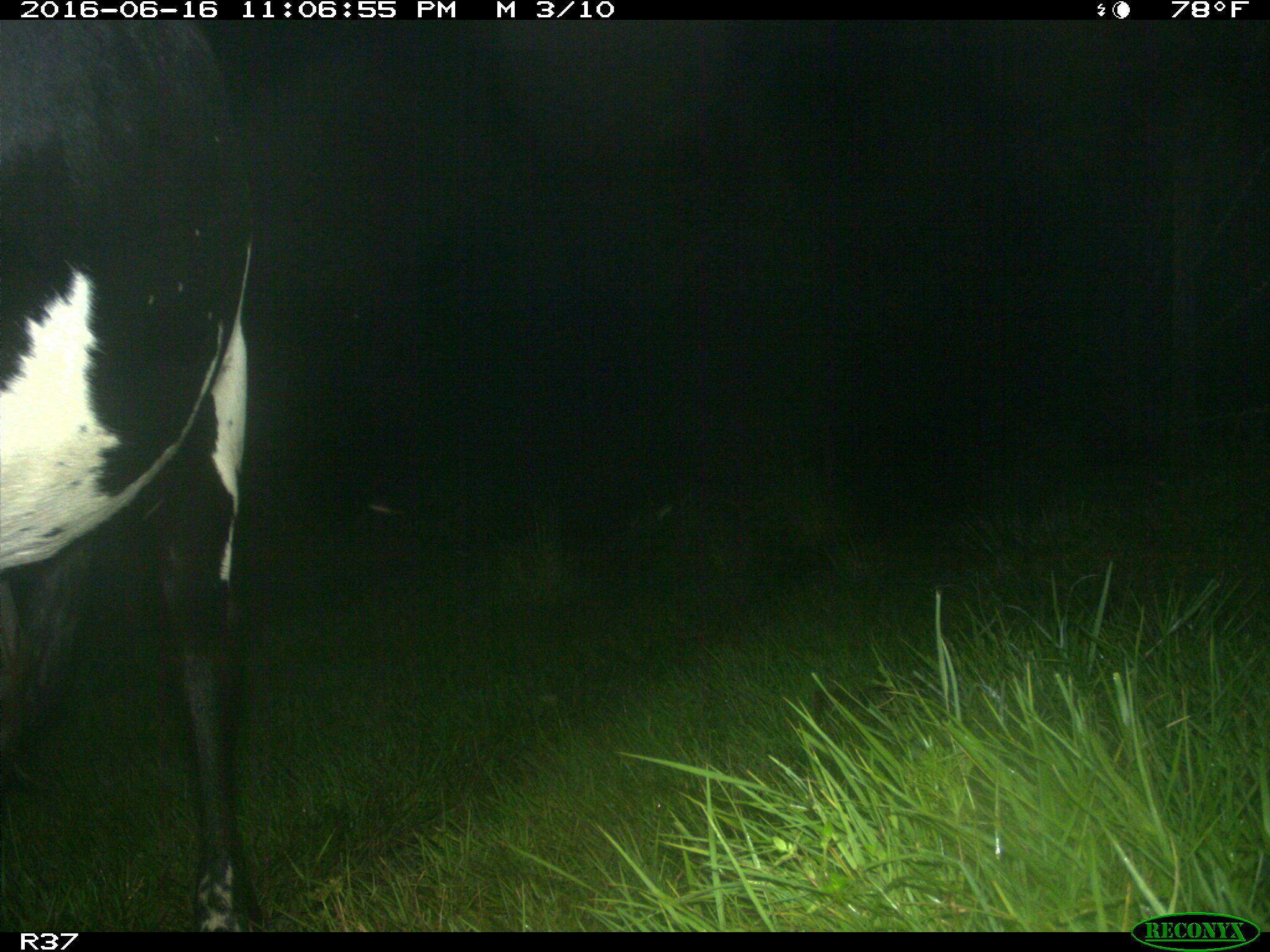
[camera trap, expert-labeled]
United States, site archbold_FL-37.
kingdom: Animalia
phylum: Chordata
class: Mammalia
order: Artiodactyla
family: Bovidae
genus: Bos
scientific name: Bos taurus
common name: domestic cow